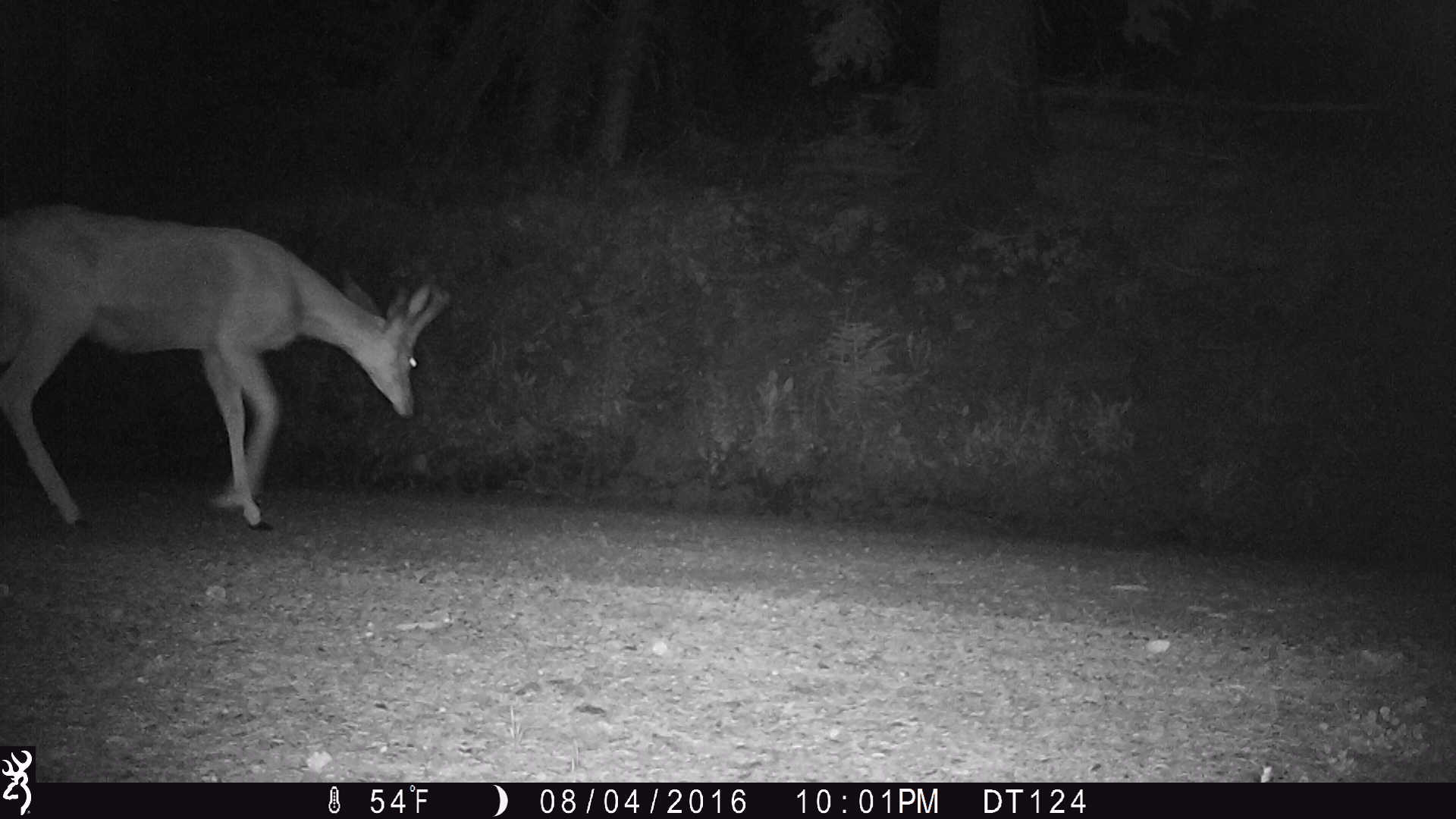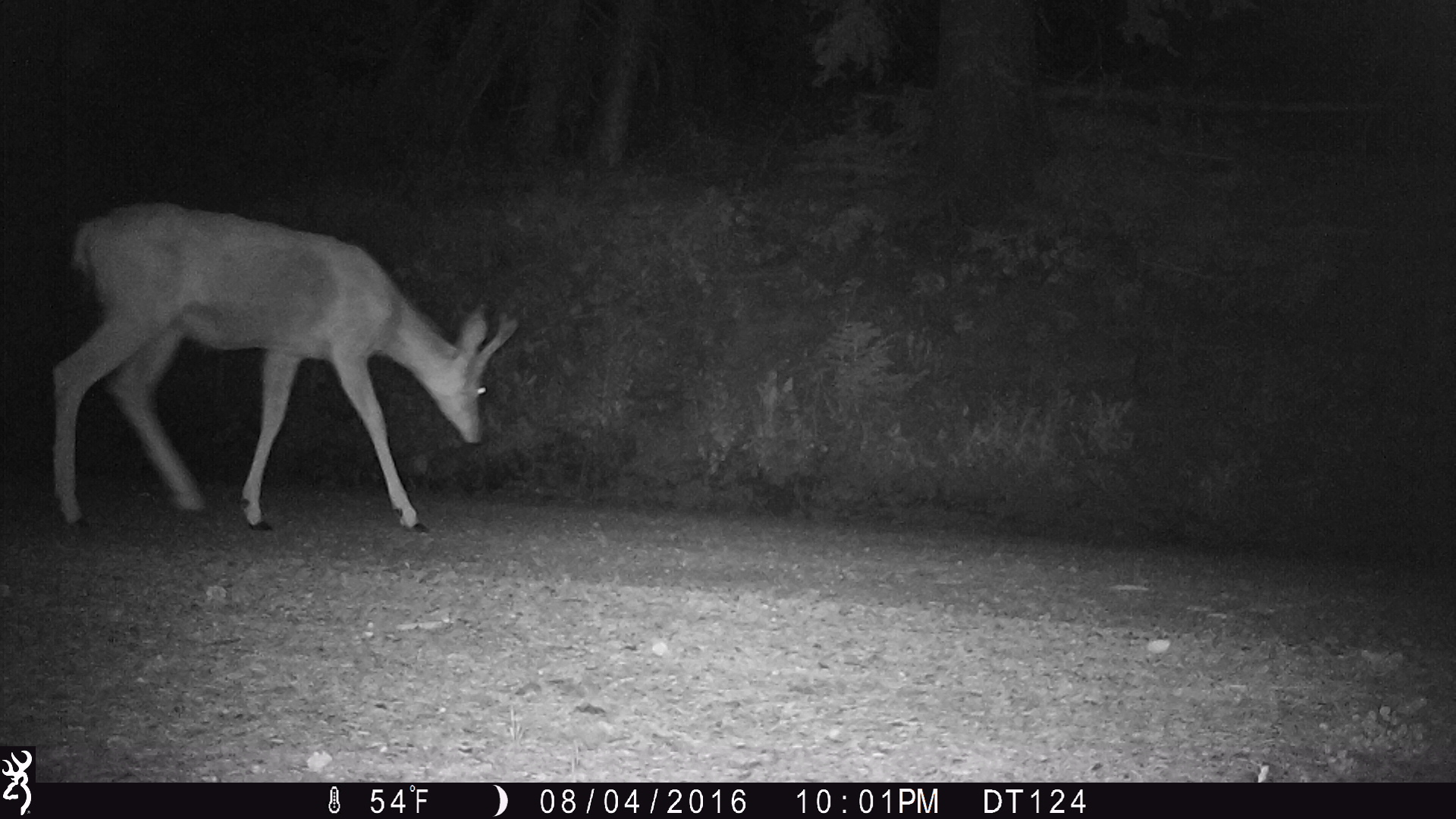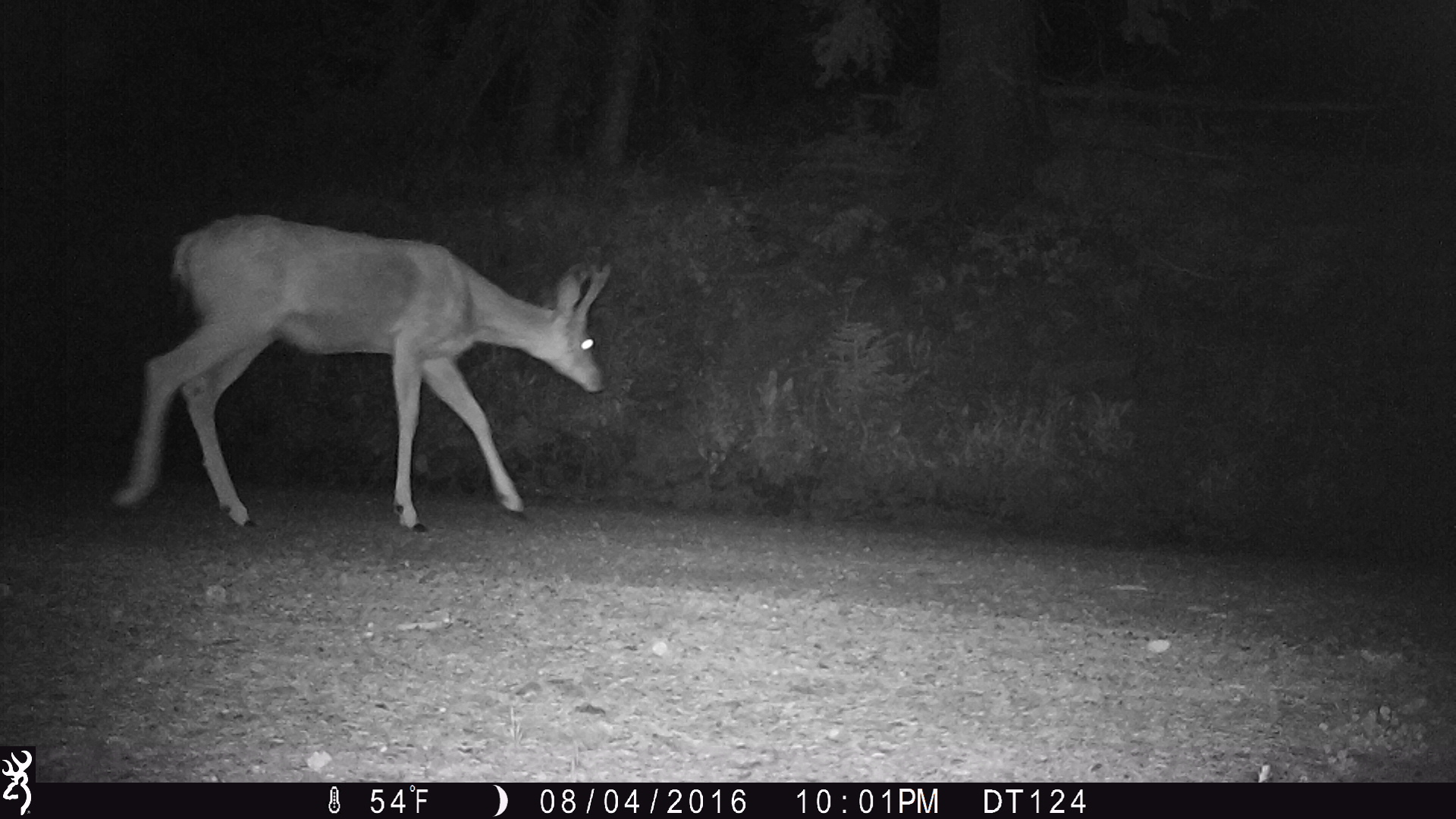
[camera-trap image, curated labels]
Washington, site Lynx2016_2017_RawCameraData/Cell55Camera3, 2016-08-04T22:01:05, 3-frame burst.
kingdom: Animalia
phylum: Chordata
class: Mammalia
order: Artiodactyla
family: Cervidae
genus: Odocoileus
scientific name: Odocoileus hemionus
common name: mule deer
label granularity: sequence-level